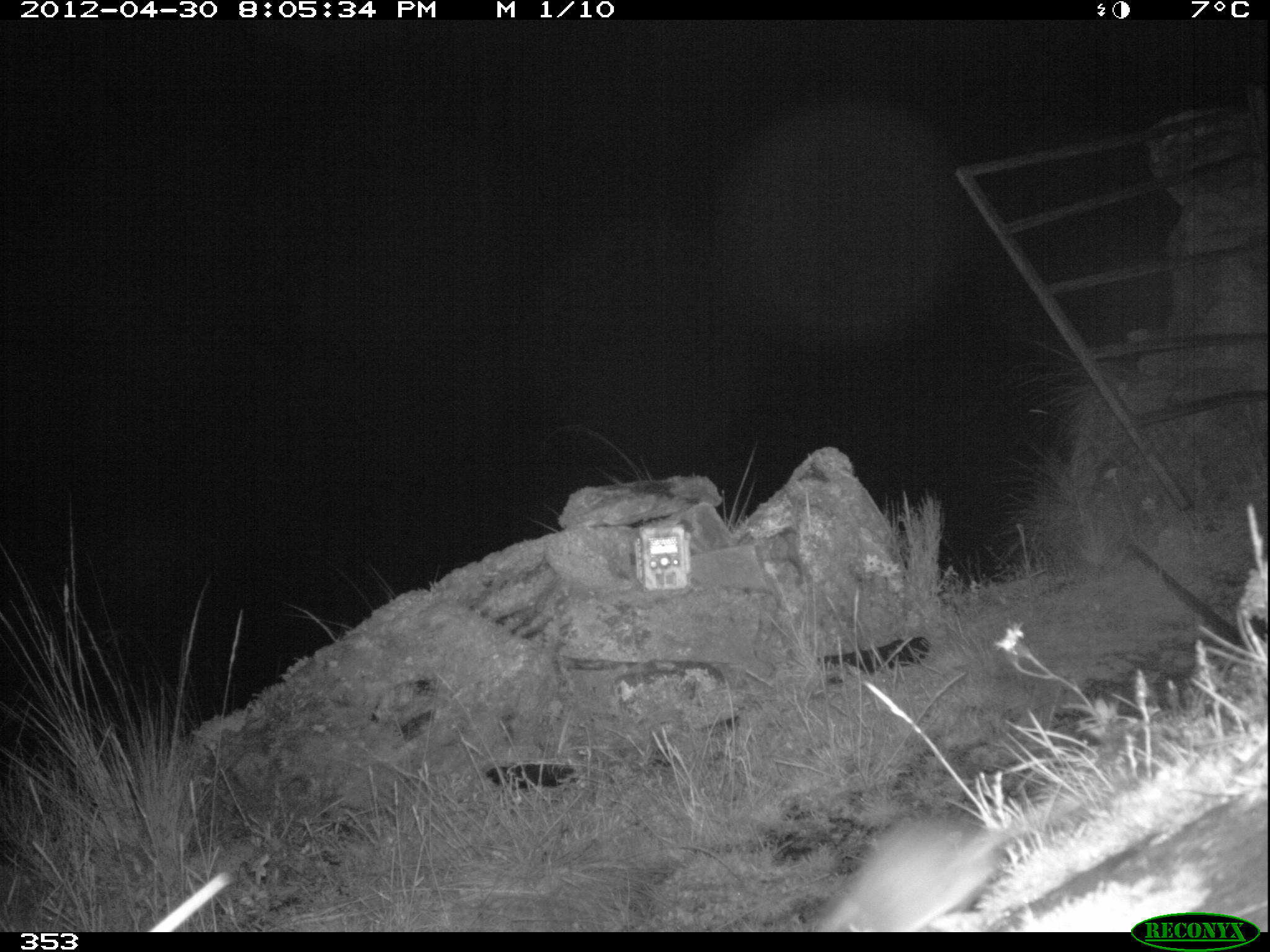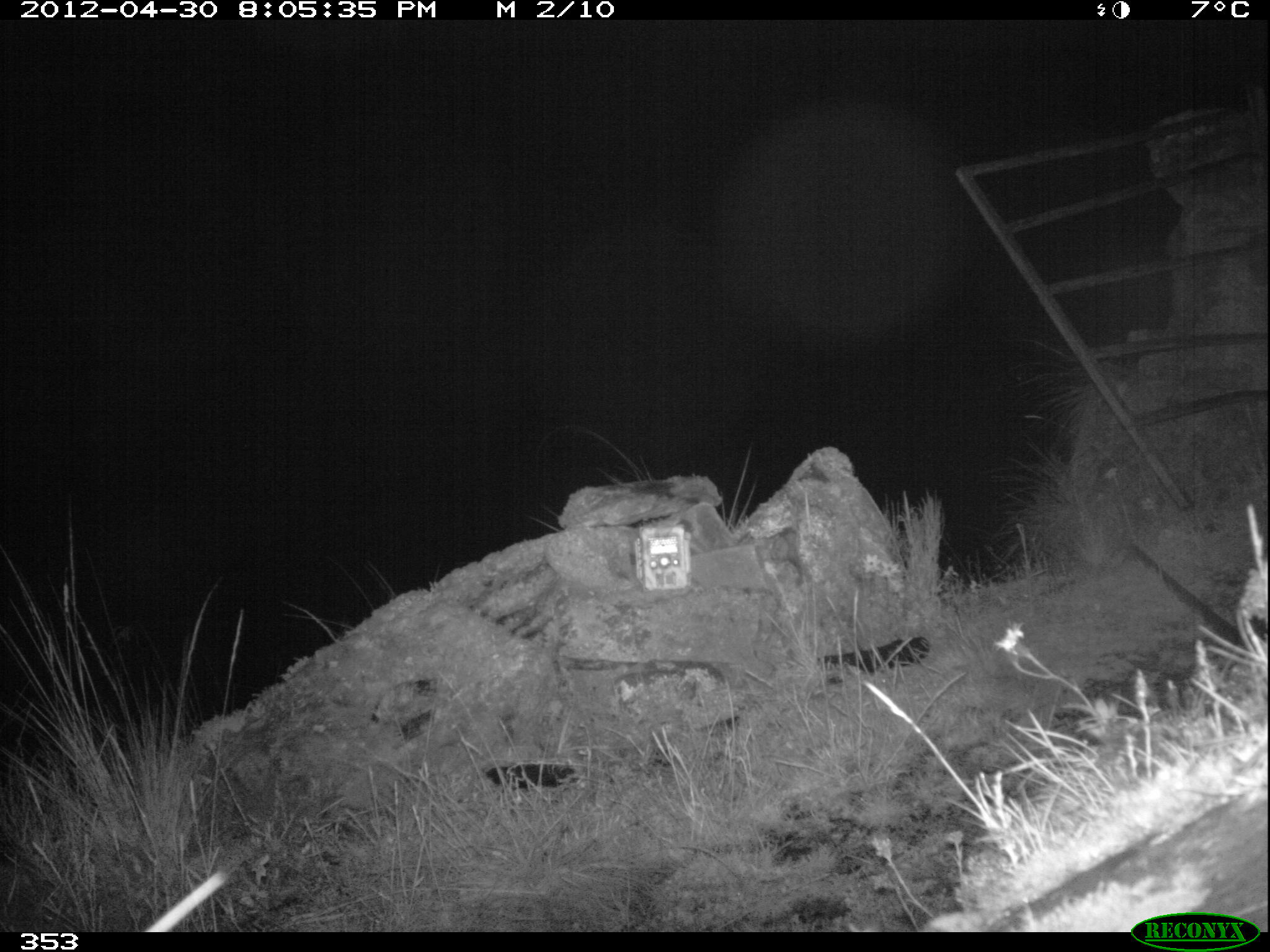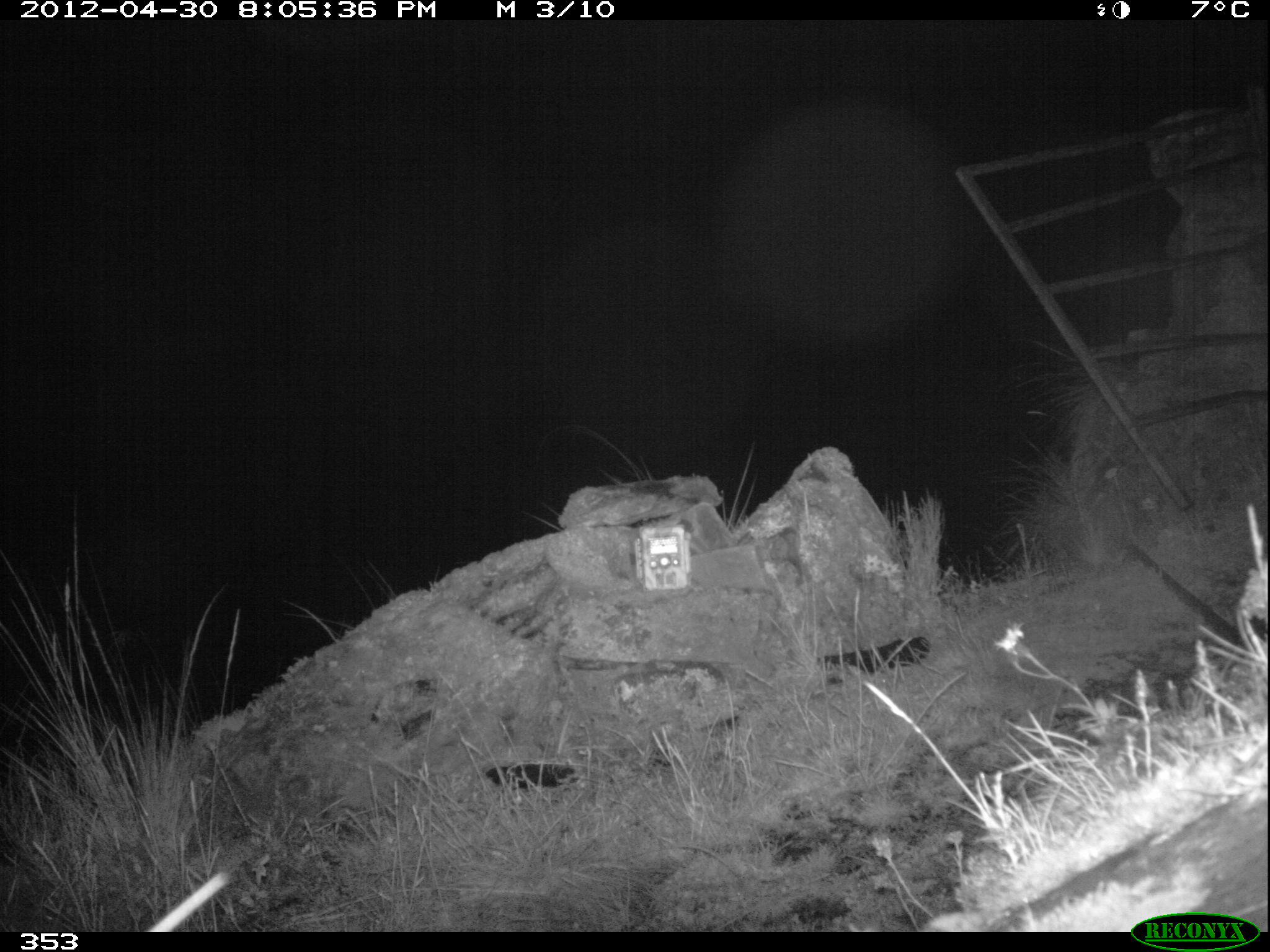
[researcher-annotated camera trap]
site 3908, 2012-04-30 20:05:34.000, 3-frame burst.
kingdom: Animalia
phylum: Chordata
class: Mammalia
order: Rodentia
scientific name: Rodentia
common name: rodents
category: unknown rodent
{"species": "unknown rodent (rodents) (Rodentia)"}